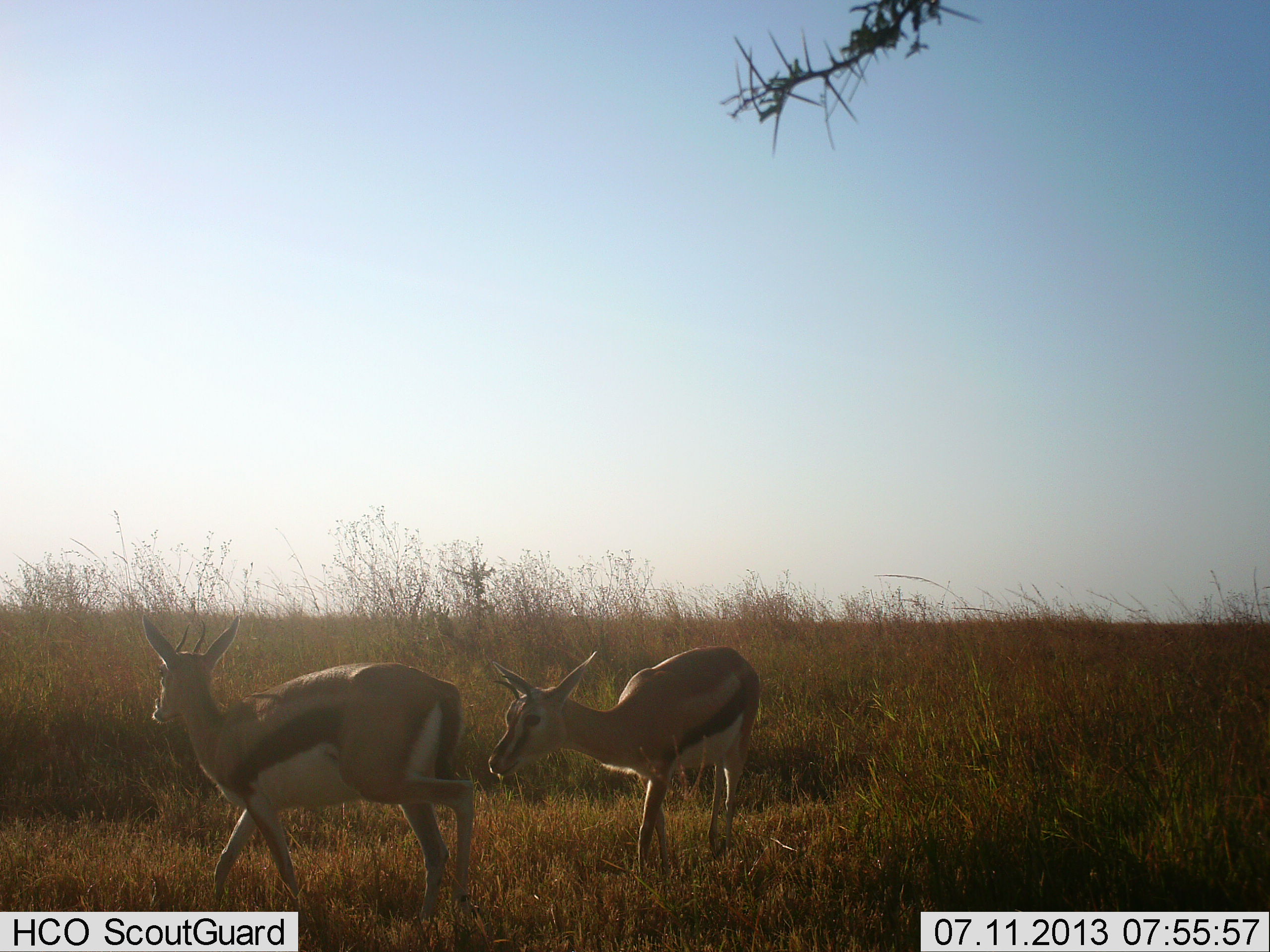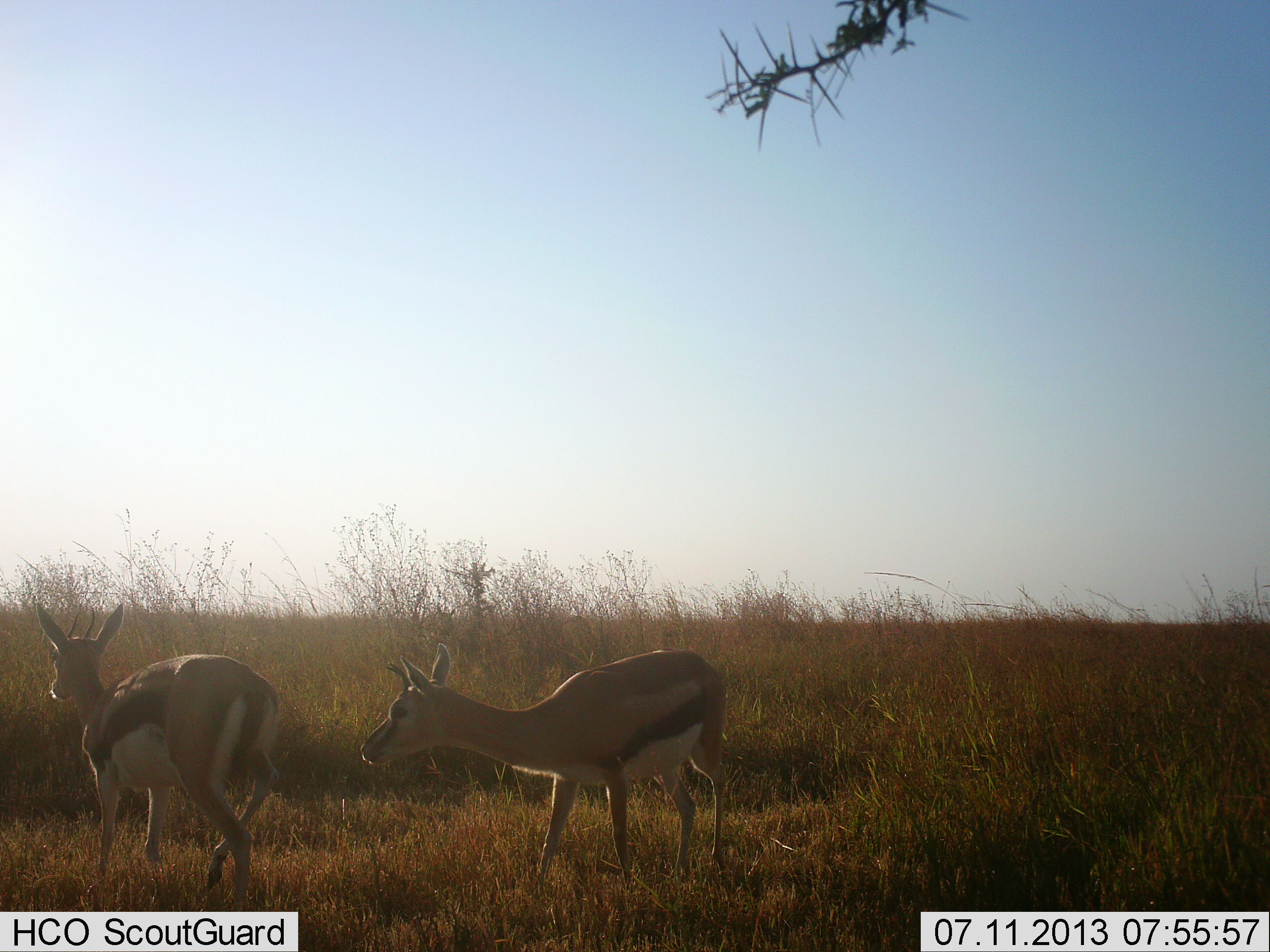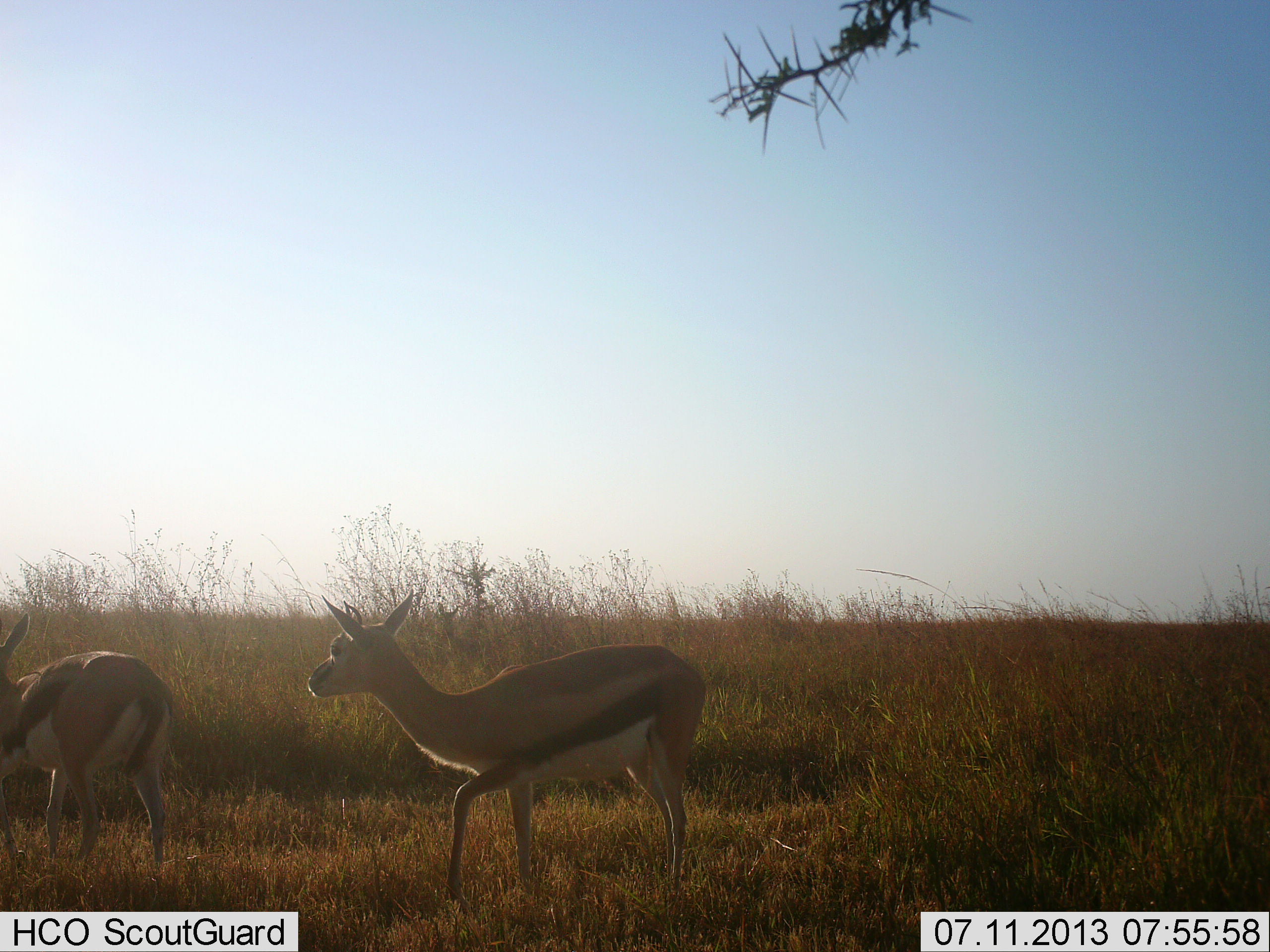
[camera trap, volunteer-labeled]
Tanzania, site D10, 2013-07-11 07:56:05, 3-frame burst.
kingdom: Animalia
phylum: Chordata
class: Mammalia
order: Artiodactyla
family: Bovidae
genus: Eudorcas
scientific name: Eudorcas thomsonii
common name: thomson's gazelle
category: gazellethomsons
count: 2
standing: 10%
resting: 0%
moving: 80%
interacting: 10%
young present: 0%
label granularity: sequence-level